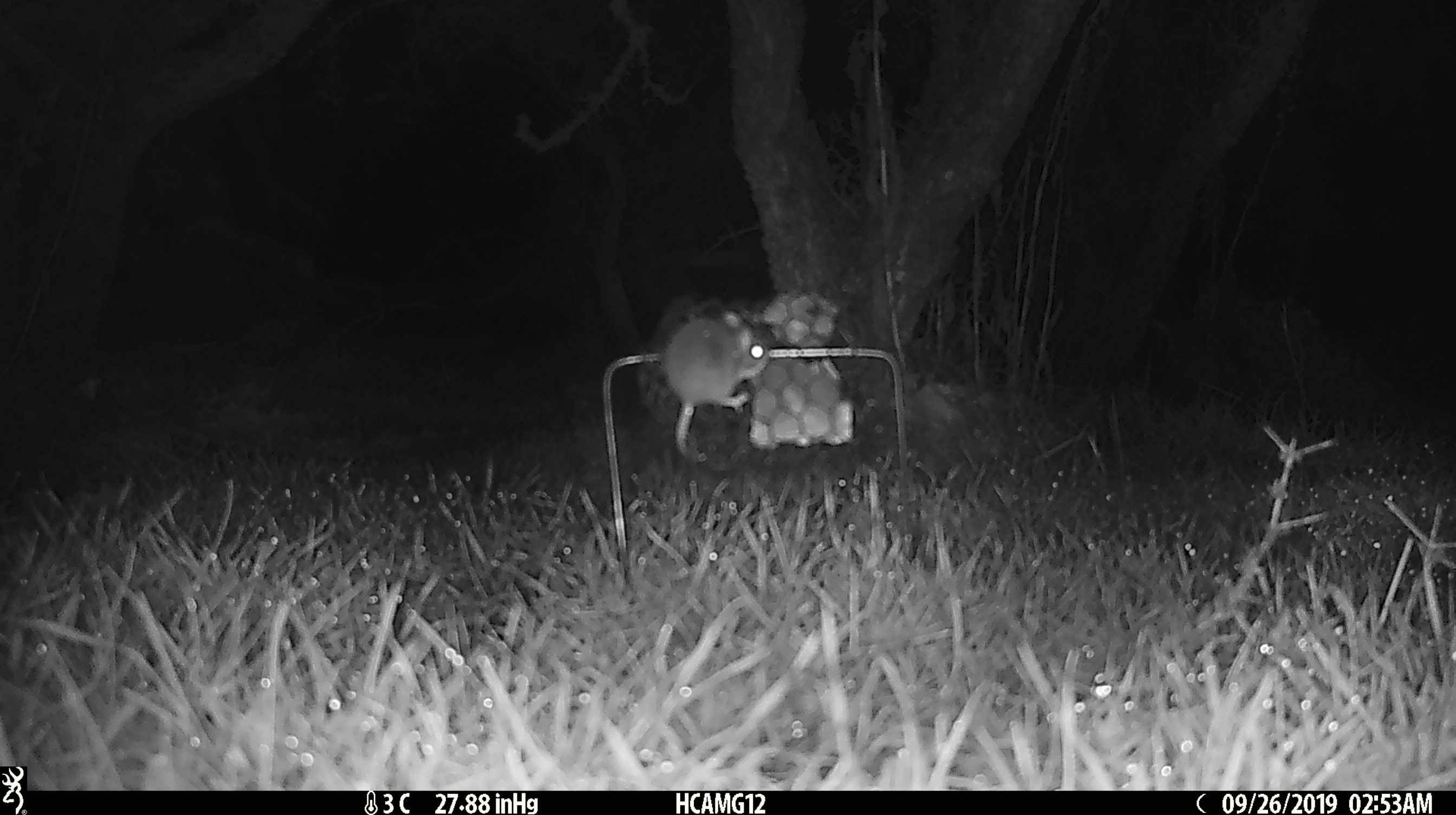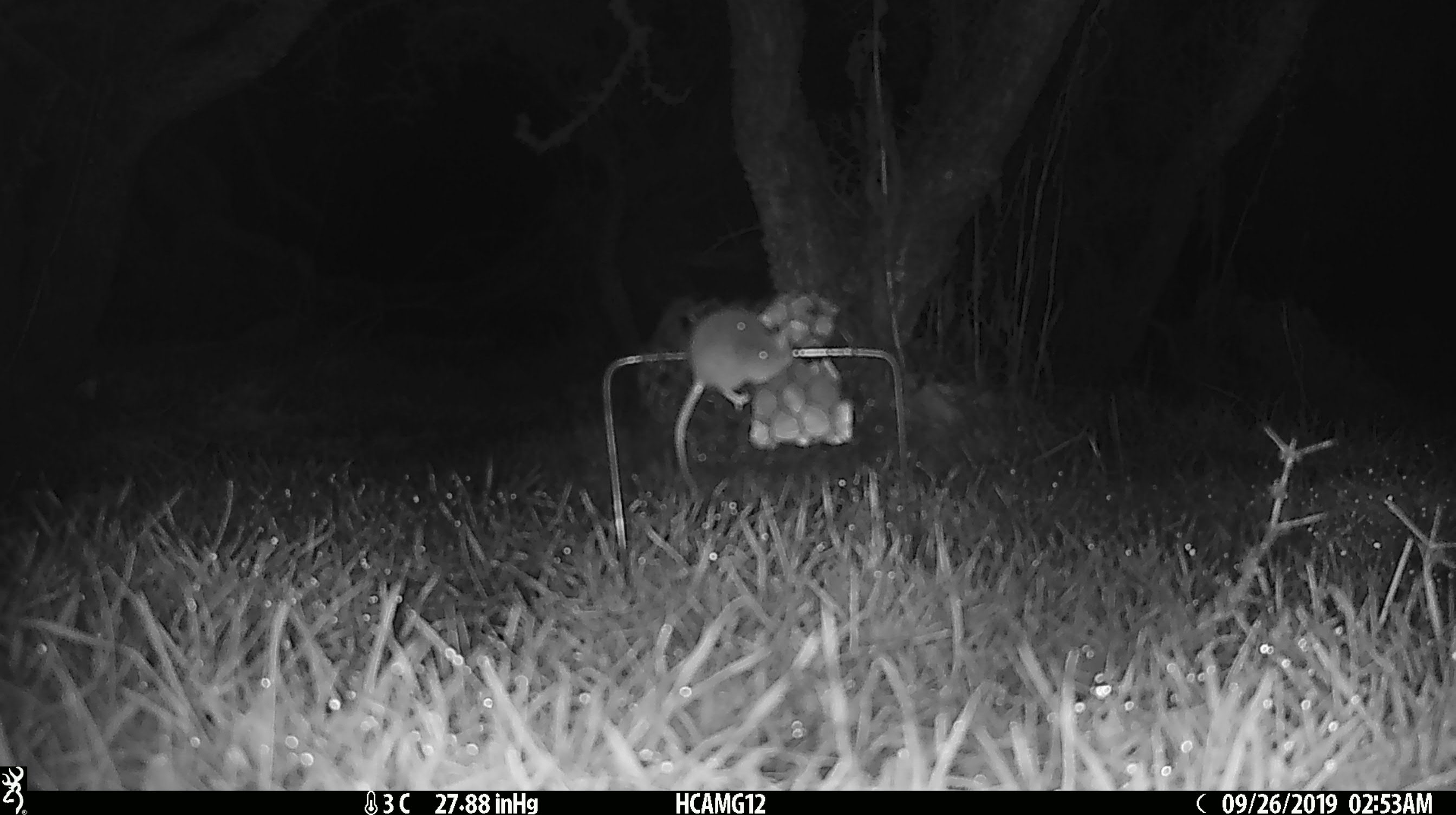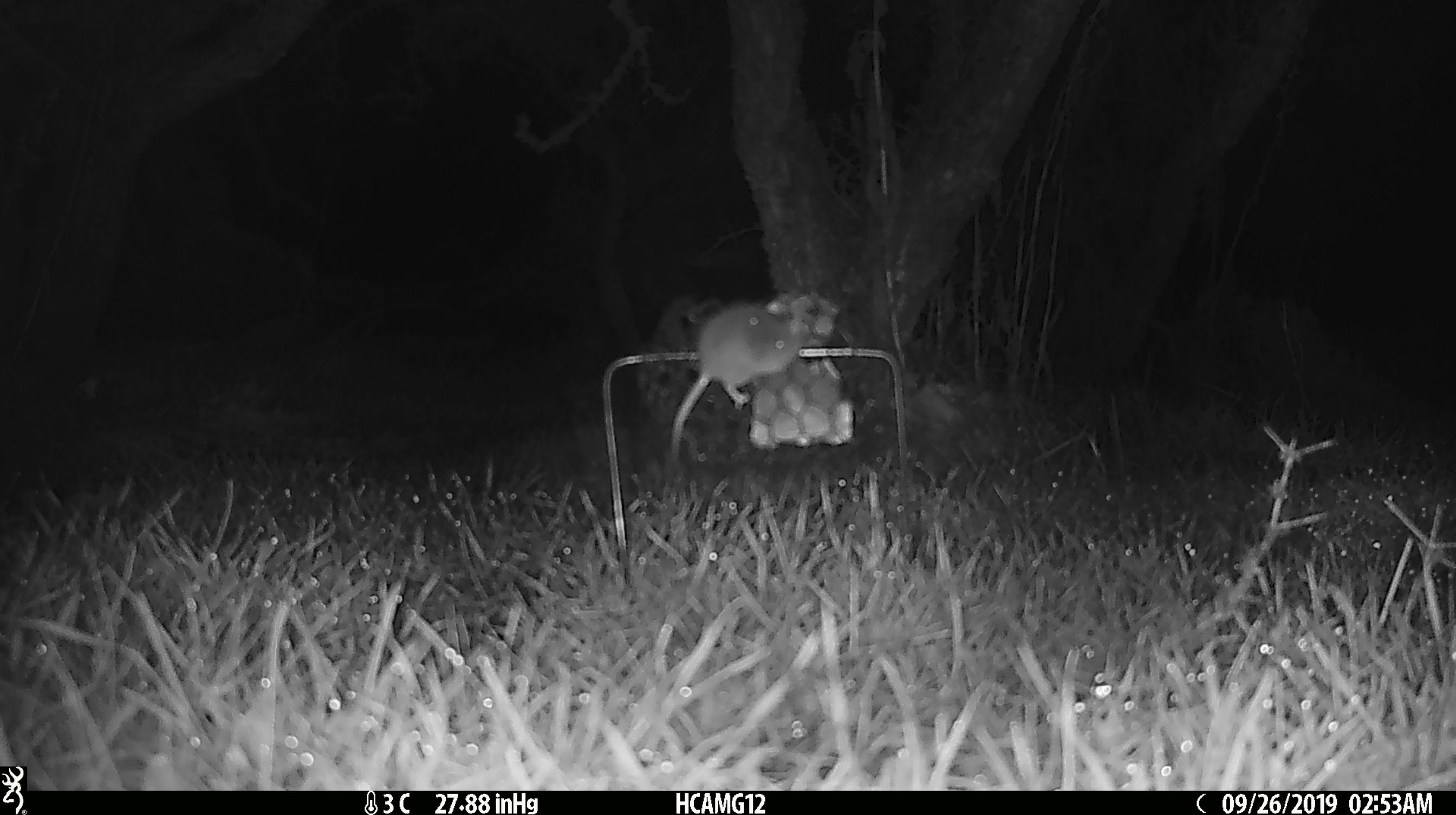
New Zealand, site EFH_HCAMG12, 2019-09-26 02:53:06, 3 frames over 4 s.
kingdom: Animalia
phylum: Chordata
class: Mammalia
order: Rodentia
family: Muridae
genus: Mus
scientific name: Mus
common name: mouse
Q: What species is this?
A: Mouse (Mus).